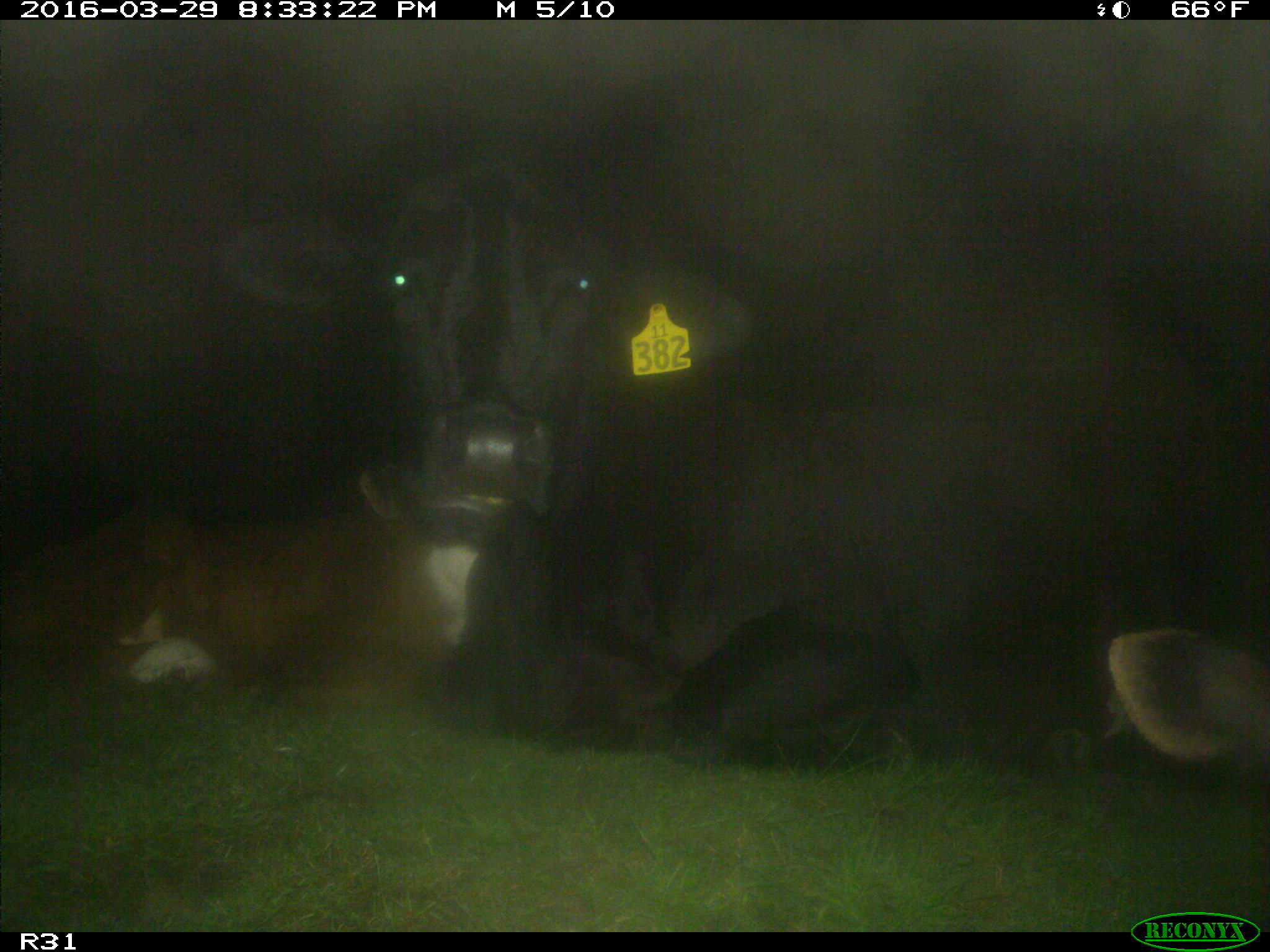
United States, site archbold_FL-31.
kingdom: Animalia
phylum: Chordata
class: Mammalia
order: Artiodactyla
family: Bovidae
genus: Bos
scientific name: Bos taurus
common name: domestic cow